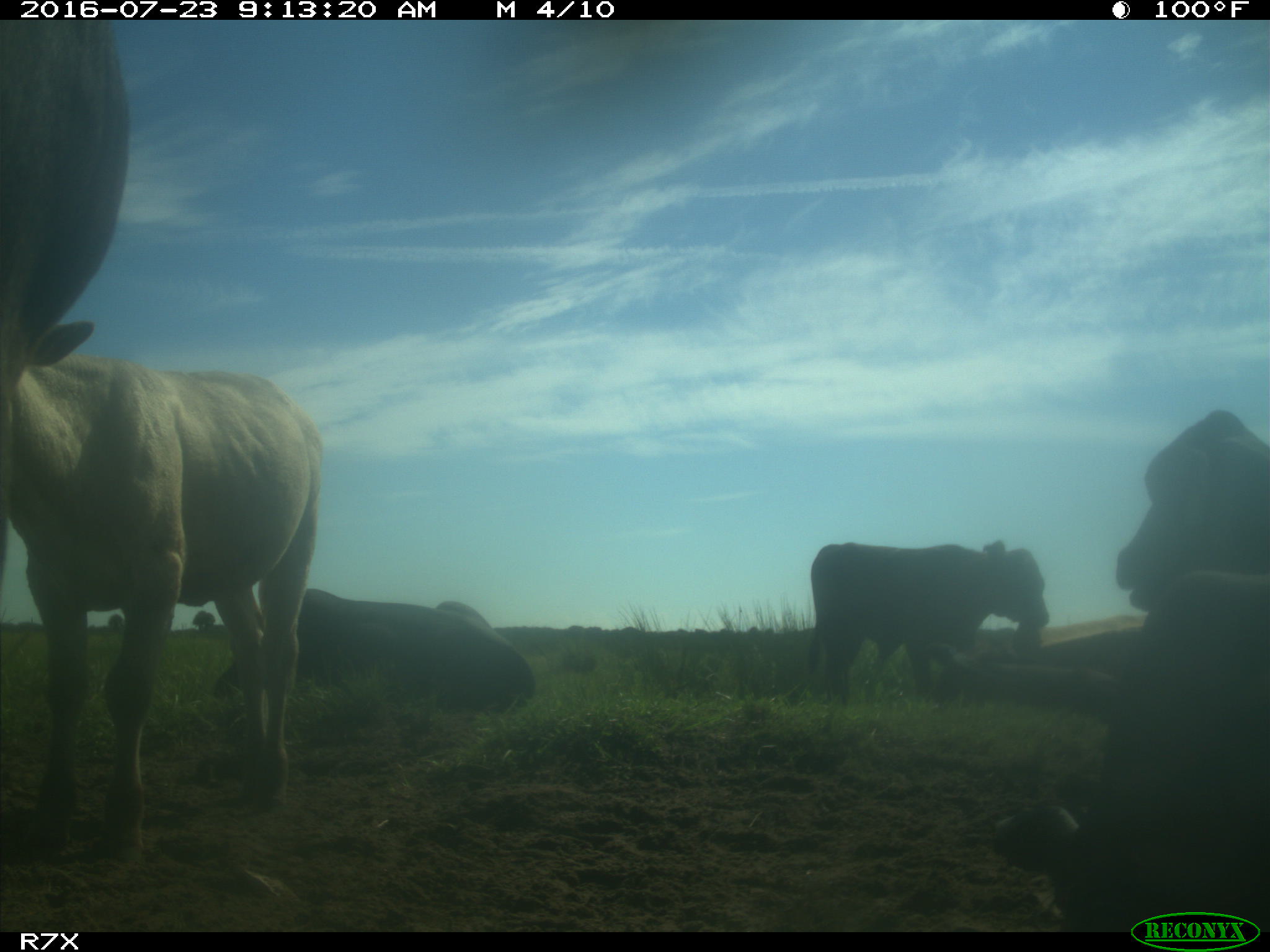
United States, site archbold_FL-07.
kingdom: Animalia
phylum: Chordata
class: Mammalia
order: Artiodactyla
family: Bovidae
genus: Bos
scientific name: Bos taurus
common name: domestic cow